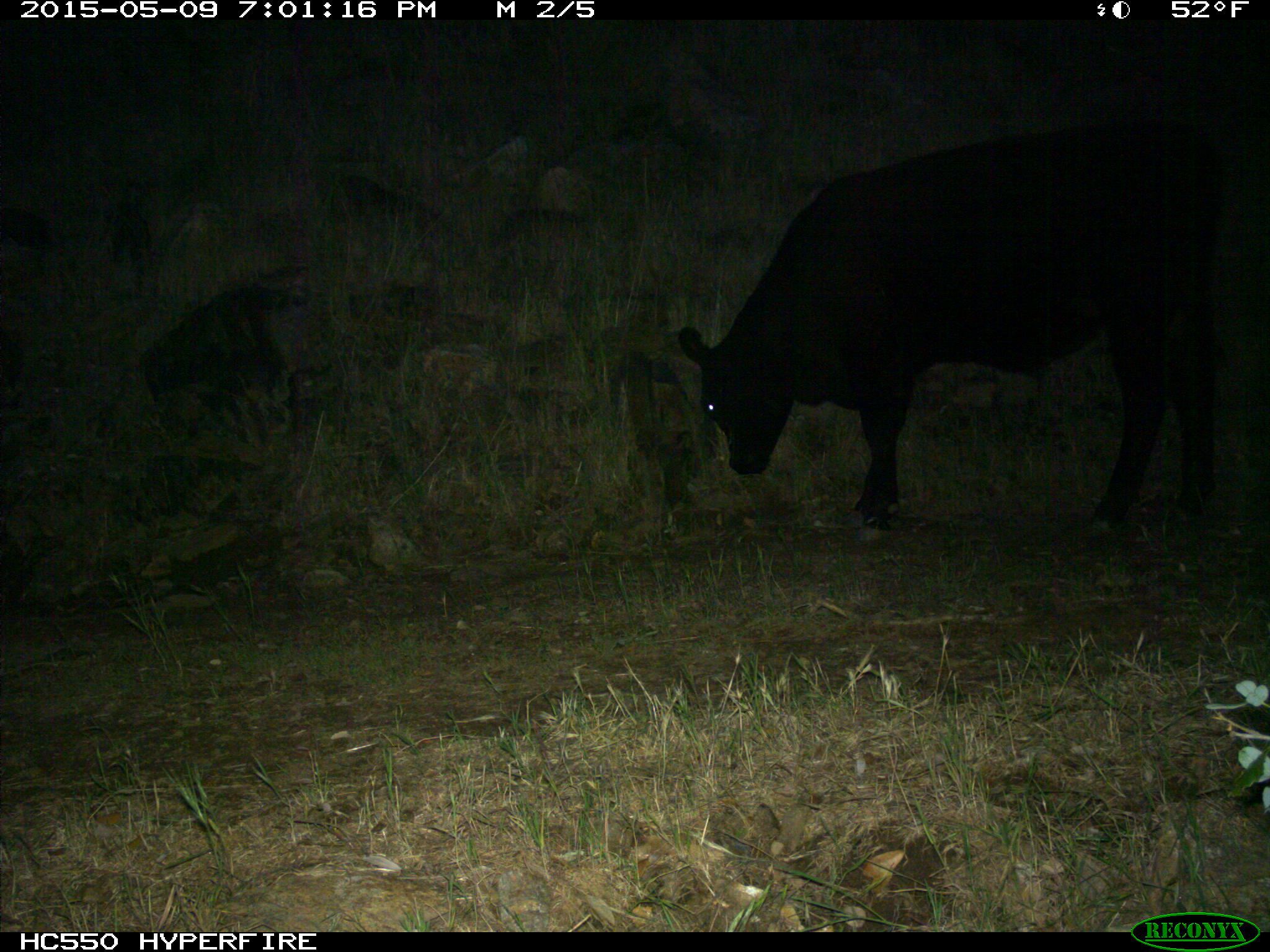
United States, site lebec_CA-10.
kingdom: Animalia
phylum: Chordata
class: Mammalia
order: Artiodactyla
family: Bovidae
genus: Bos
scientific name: Bos taurus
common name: domestic cow